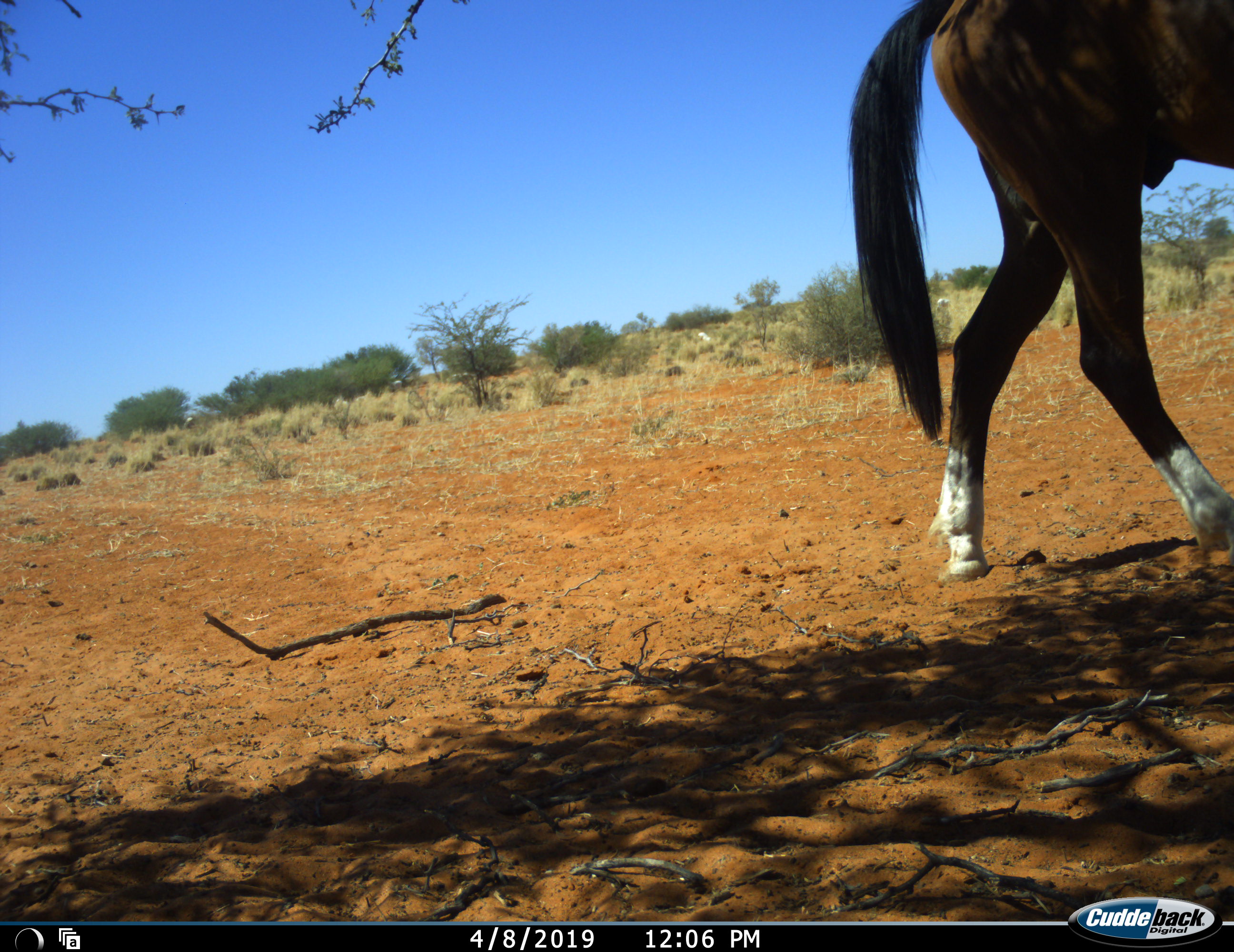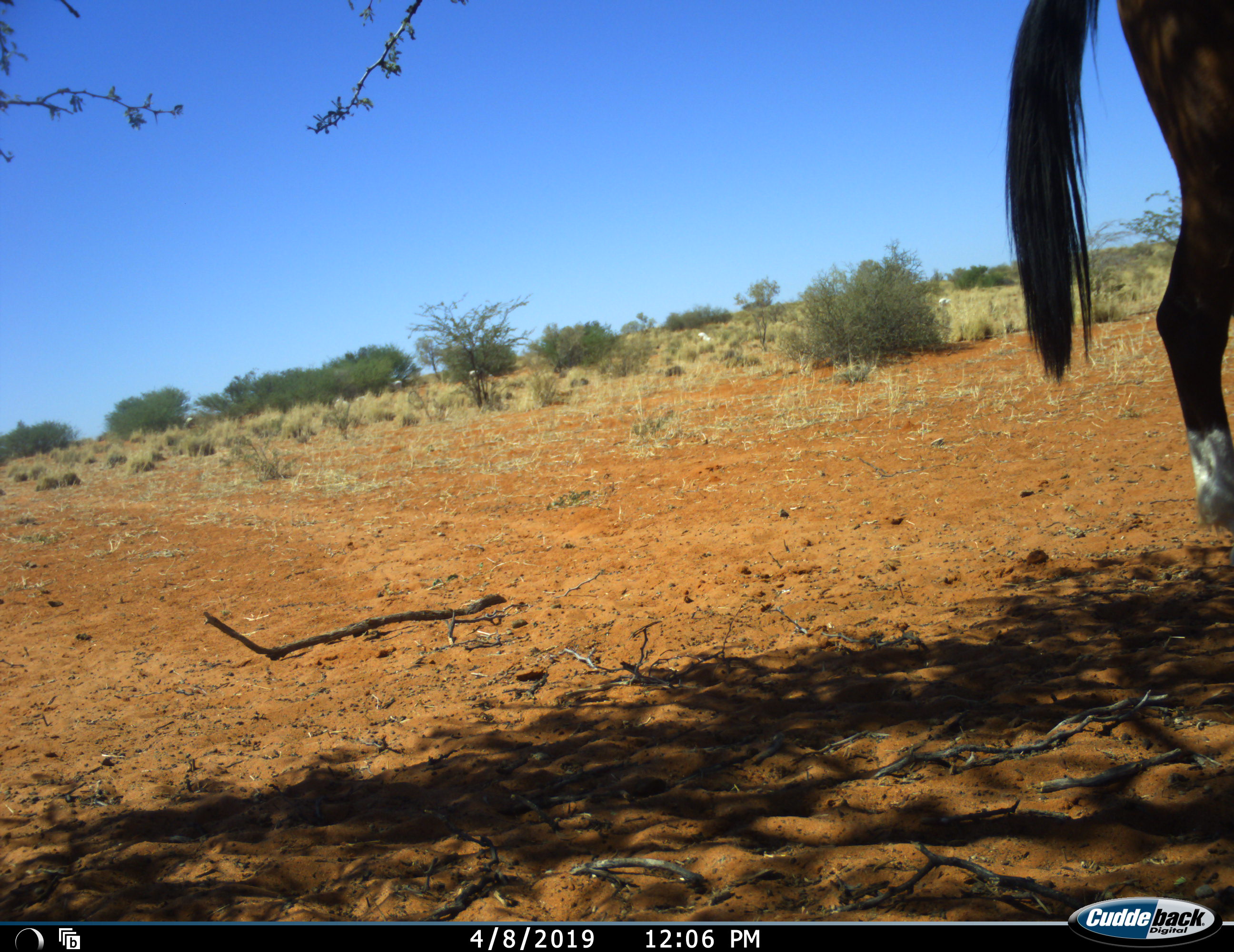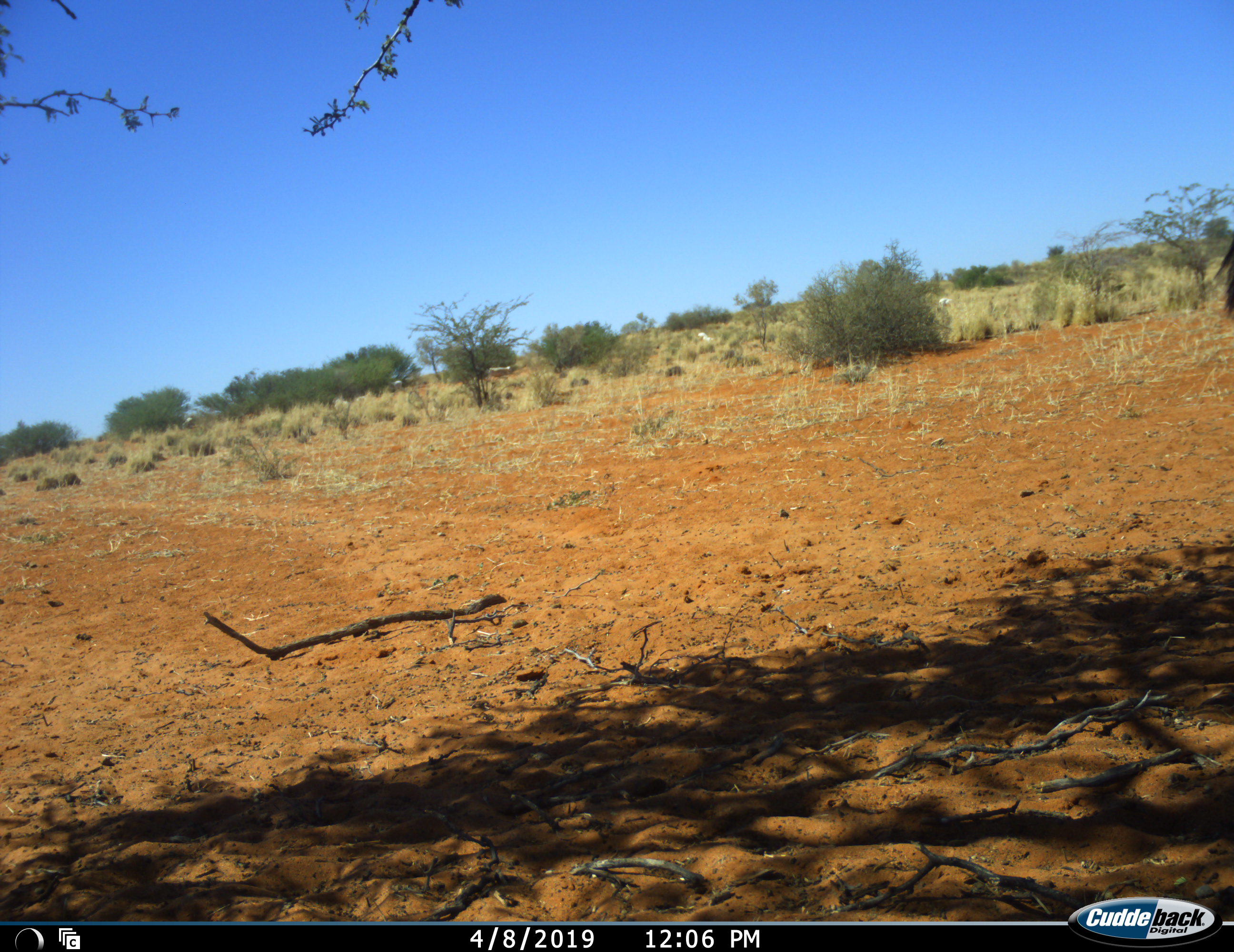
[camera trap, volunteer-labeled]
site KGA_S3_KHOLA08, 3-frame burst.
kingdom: Animalia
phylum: Chordata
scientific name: Vertebrata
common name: domestic animal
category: domesticanimal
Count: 1.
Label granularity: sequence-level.